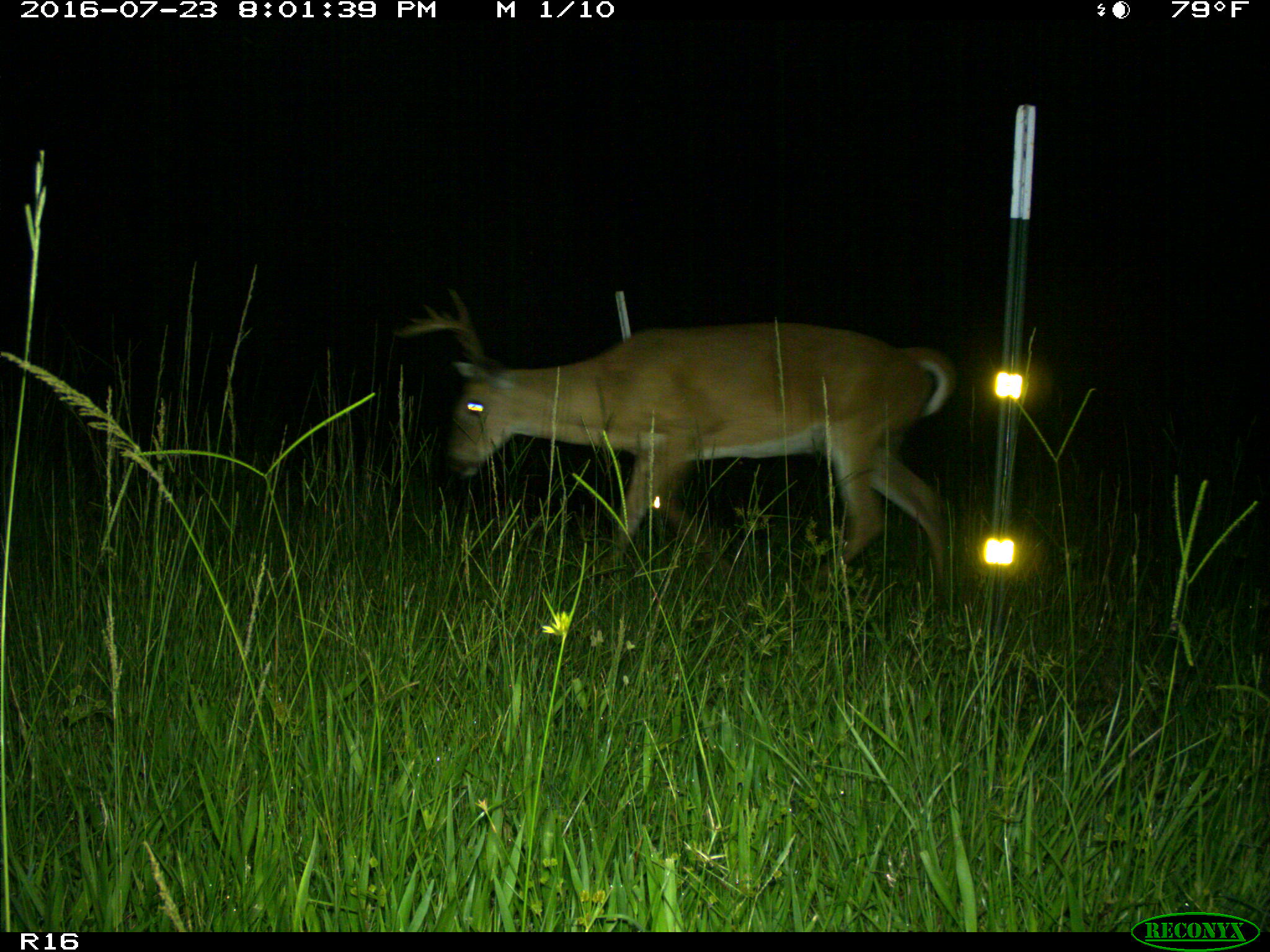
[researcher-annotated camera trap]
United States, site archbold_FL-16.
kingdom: Animalia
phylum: Chordata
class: Mammalia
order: Artiodactyla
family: Cervidae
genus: Odocoileus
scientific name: Odocoileus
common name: deer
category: unidentified deer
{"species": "unidentified deer (deer) (Odocoileus)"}